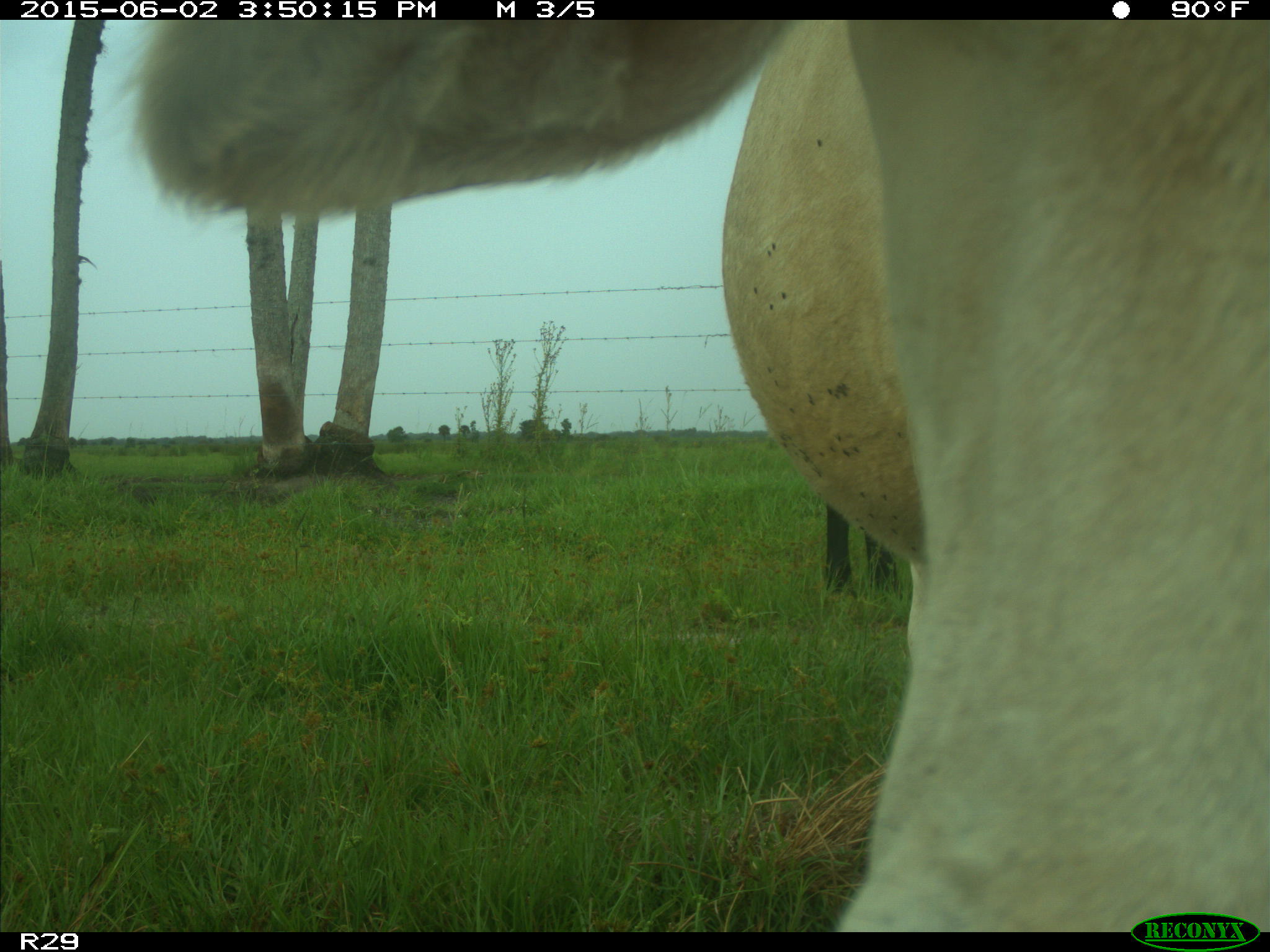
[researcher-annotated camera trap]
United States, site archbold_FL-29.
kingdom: Animalia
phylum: Chordata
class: Mammalia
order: Artiodactyla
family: Bovidae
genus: Bos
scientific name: Bos taurus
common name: domestic cow